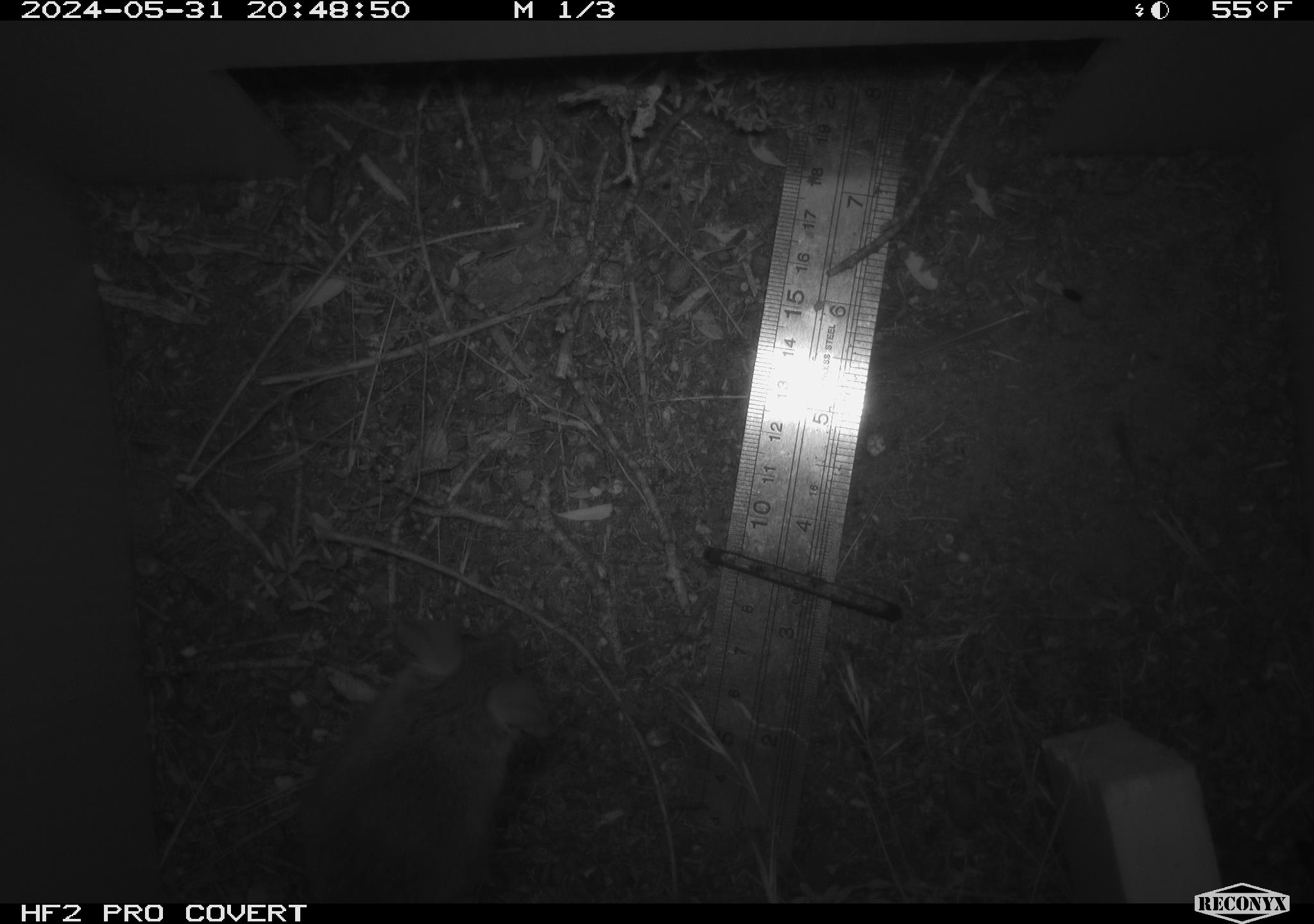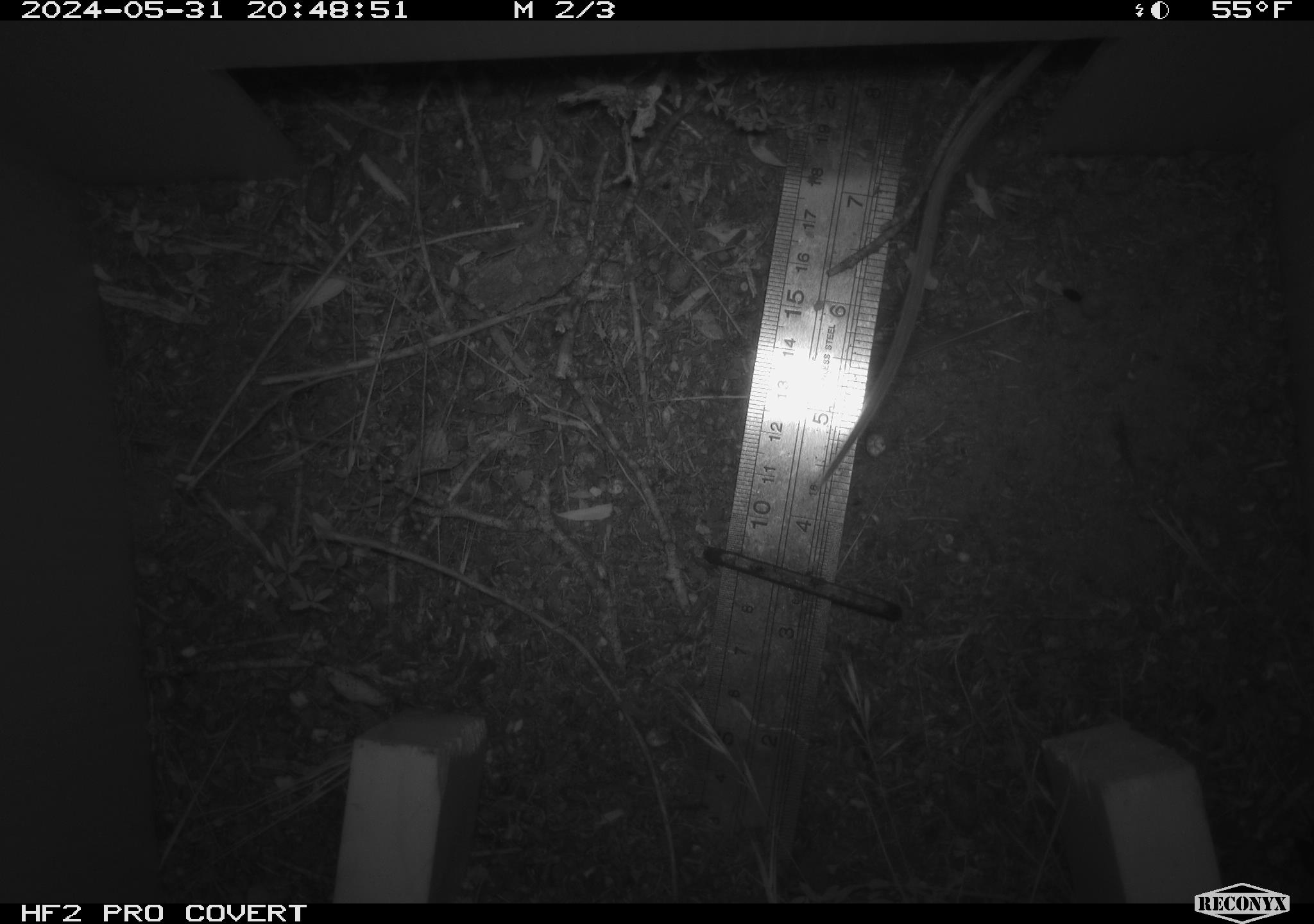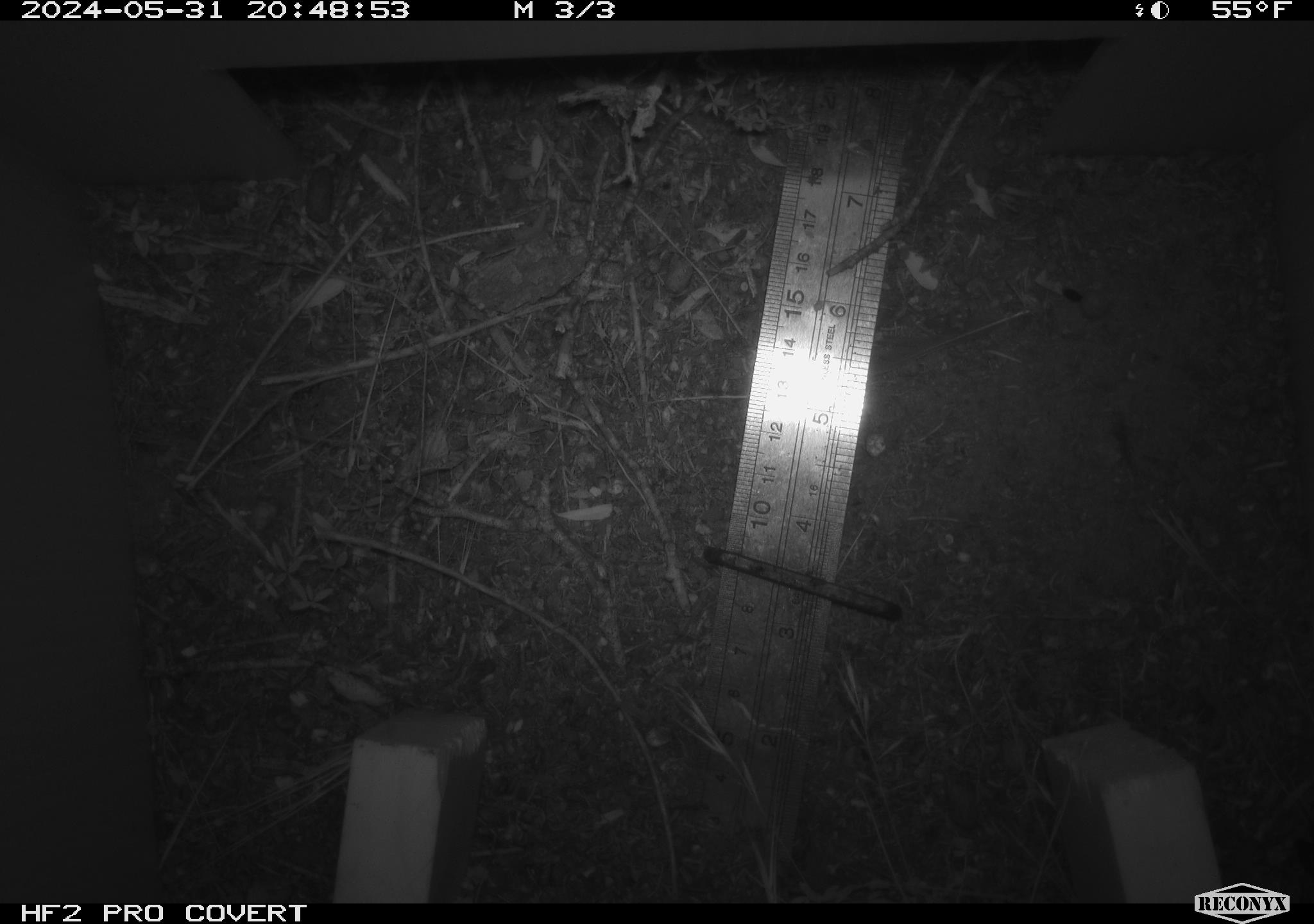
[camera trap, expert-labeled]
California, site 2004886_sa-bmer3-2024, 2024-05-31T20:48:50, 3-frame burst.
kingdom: Animalia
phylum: Chordata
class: Mammalia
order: Rodentia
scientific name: Rodentia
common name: mouse species